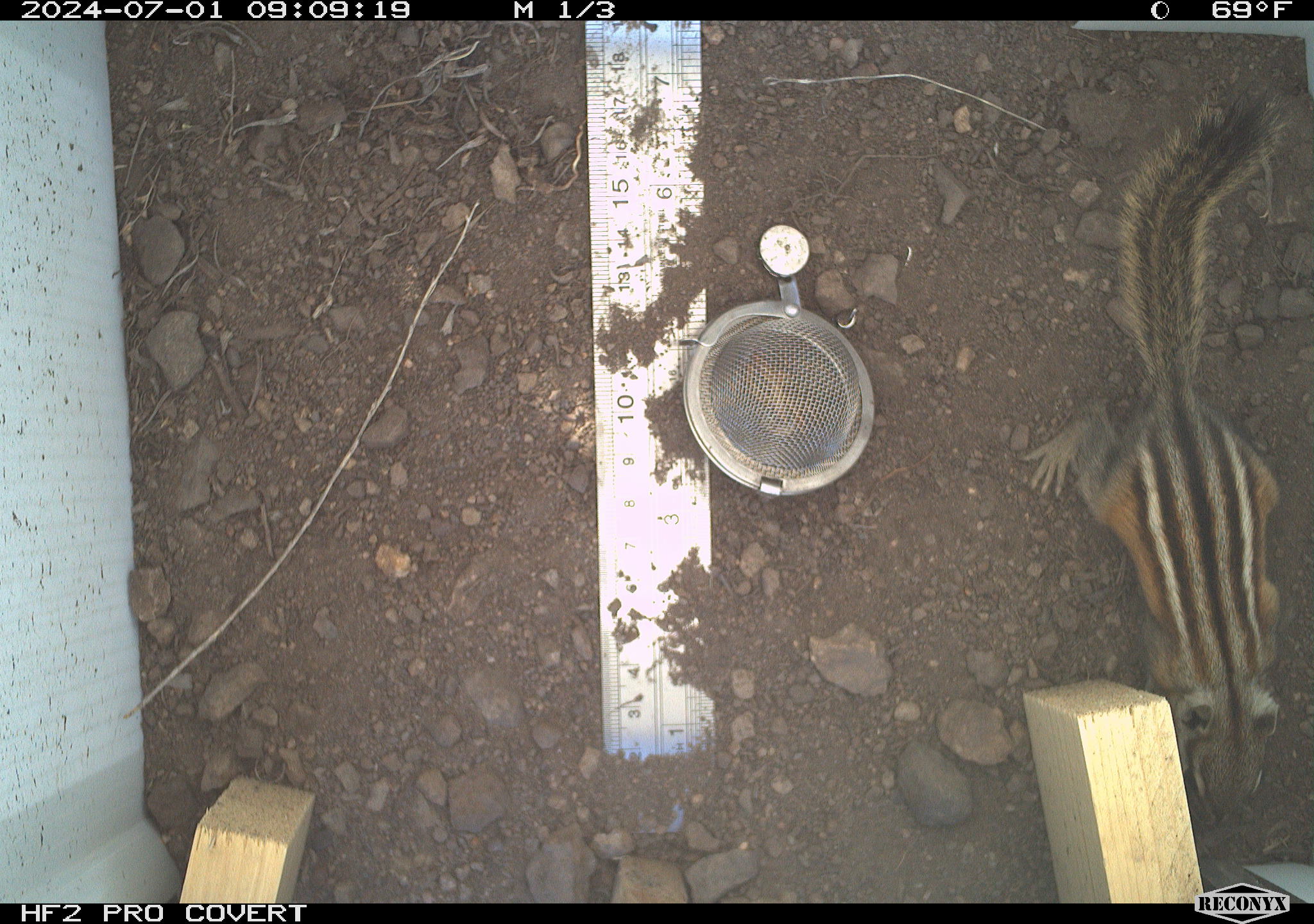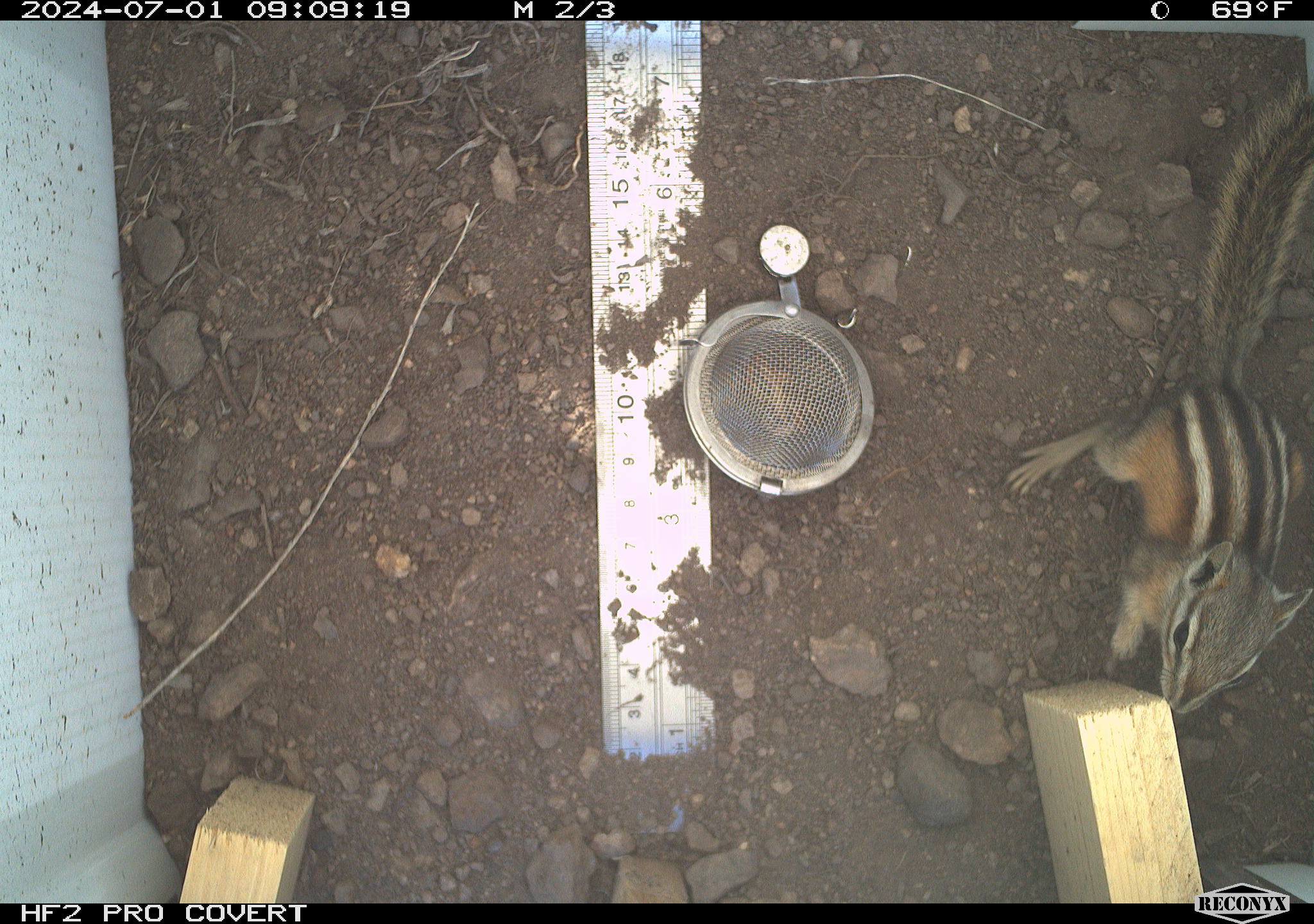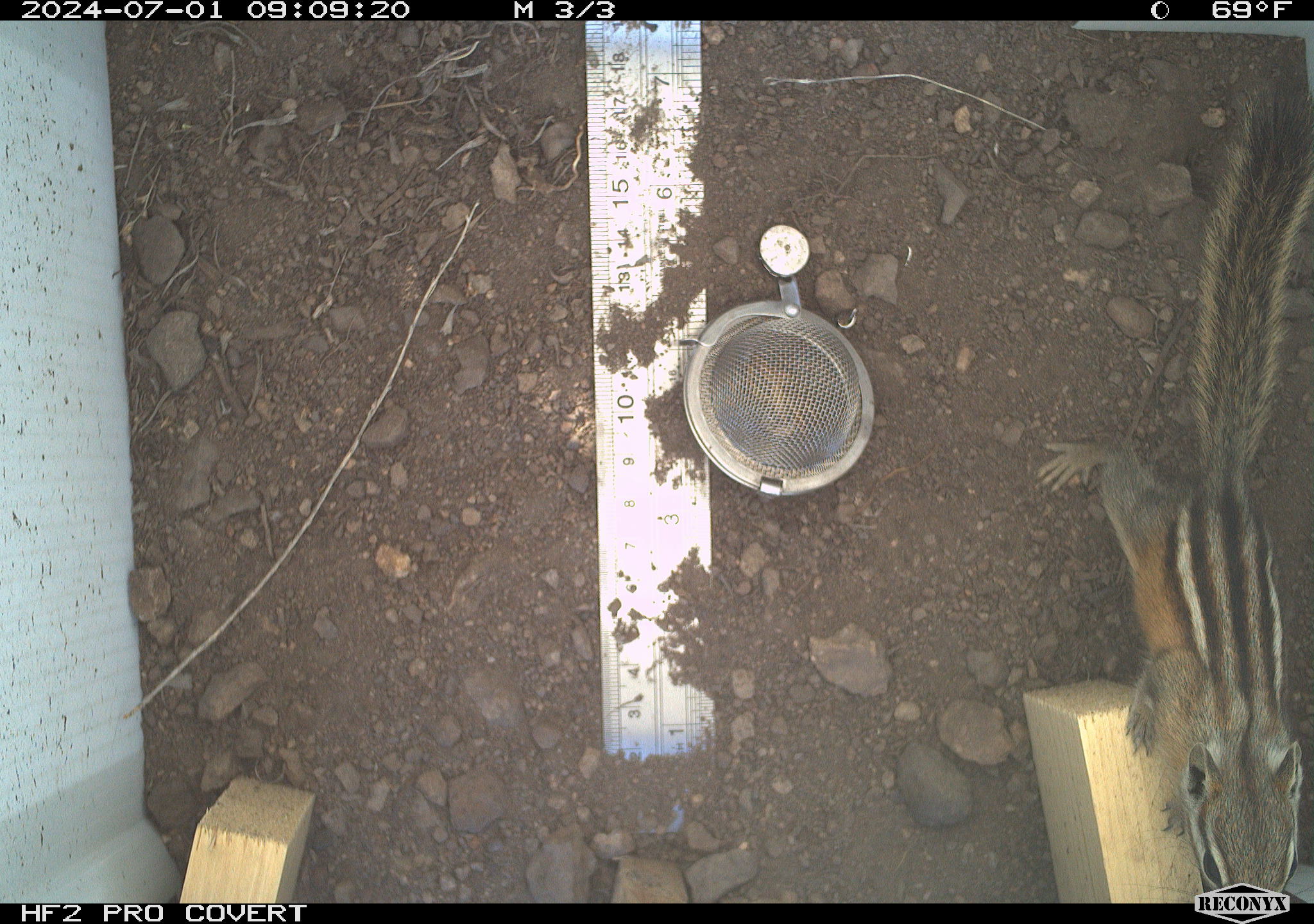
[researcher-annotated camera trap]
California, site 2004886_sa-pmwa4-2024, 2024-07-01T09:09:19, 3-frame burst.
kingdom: Animalia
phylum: Chordata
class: Mammalia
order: Rodentia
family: Sciuridae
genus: Neotamias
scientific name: Neotamias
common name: western chipmunks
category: neotamias species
Neotamias species (western chipmunks) (Neotamias).